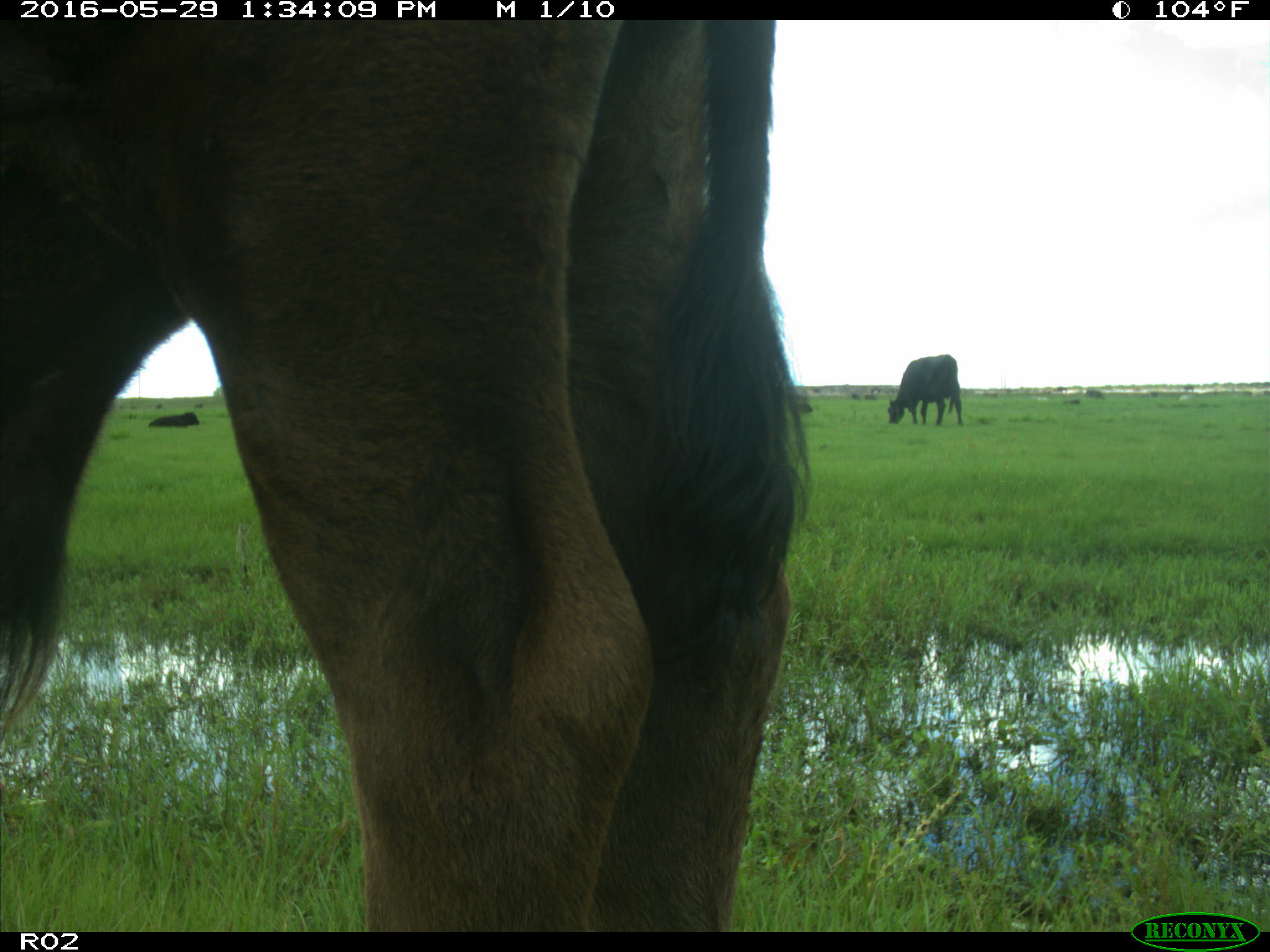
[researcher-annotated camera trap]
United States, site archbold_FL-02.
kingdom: Animalia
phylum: Chordata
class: Mammalia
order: Artiodactyla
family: Bovidae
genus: Bos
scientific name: Bos taurus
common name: domestic cow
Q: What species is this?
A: Bos taurus (domestic cow).